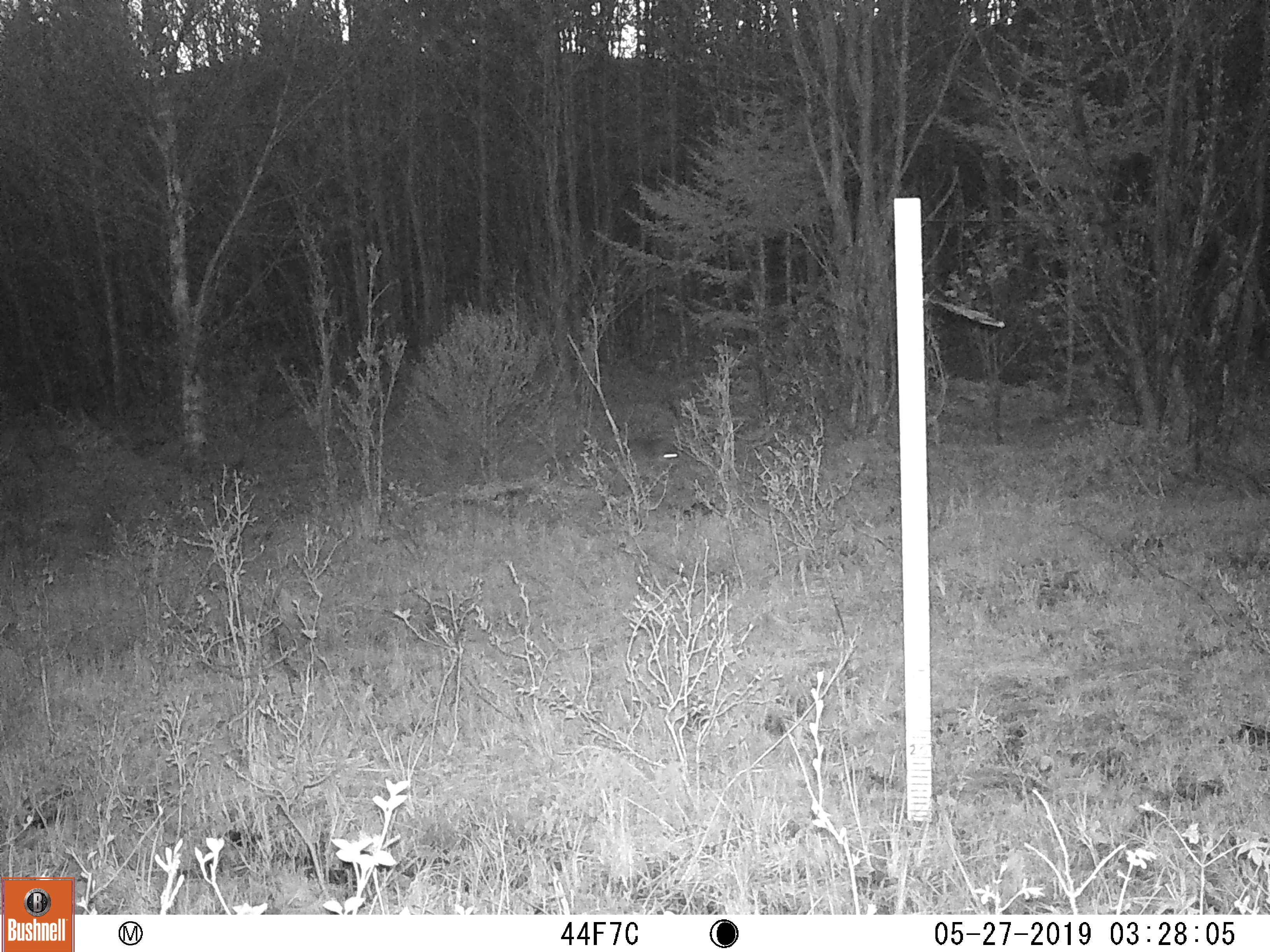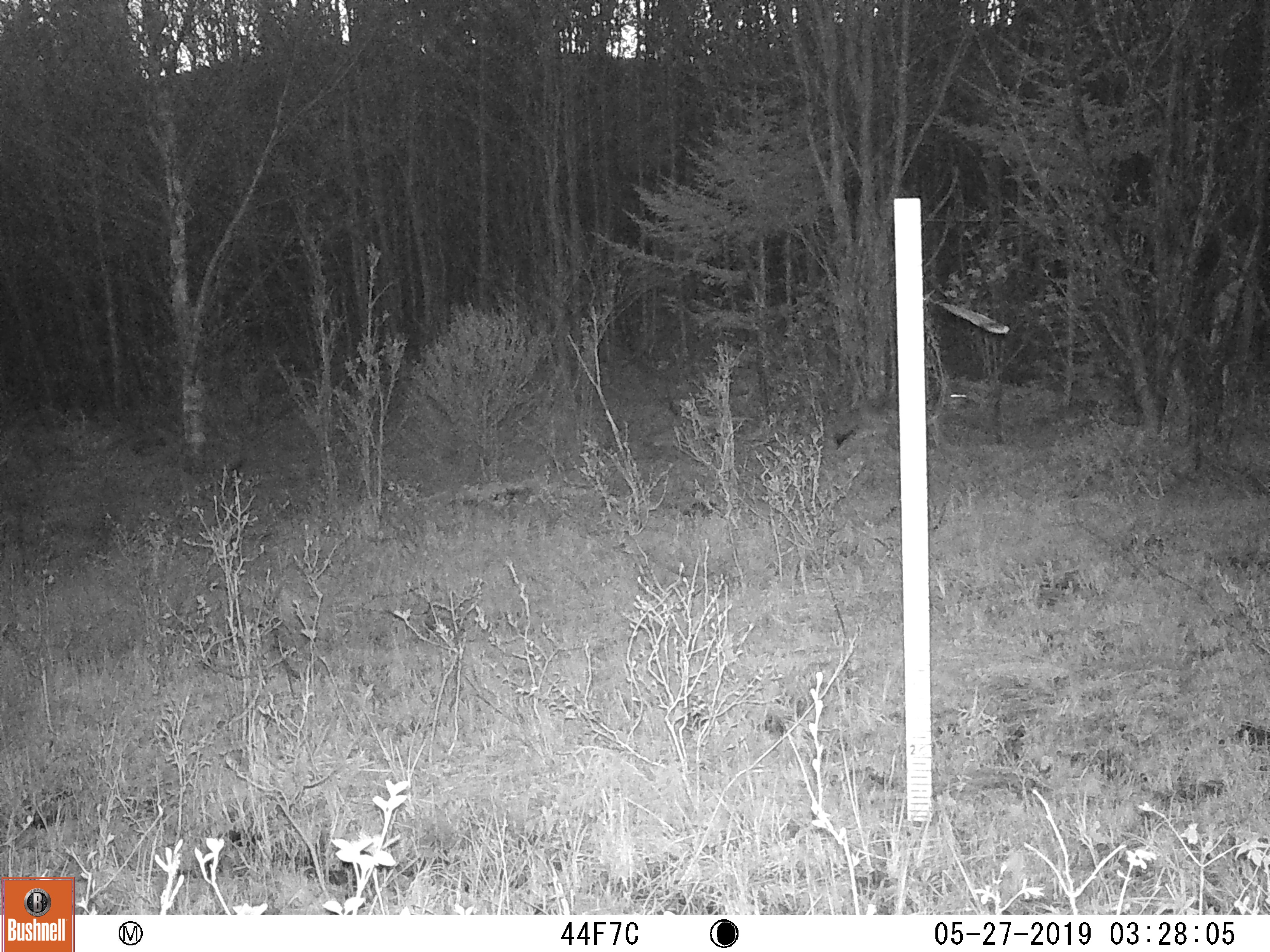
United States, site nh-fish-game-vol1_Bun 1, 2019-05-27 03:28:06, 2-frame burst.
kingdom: Animalia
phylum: Chordata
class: Mammalia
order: Carnivora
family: Canidae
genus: Canis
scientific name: Canis latrans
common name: coyote